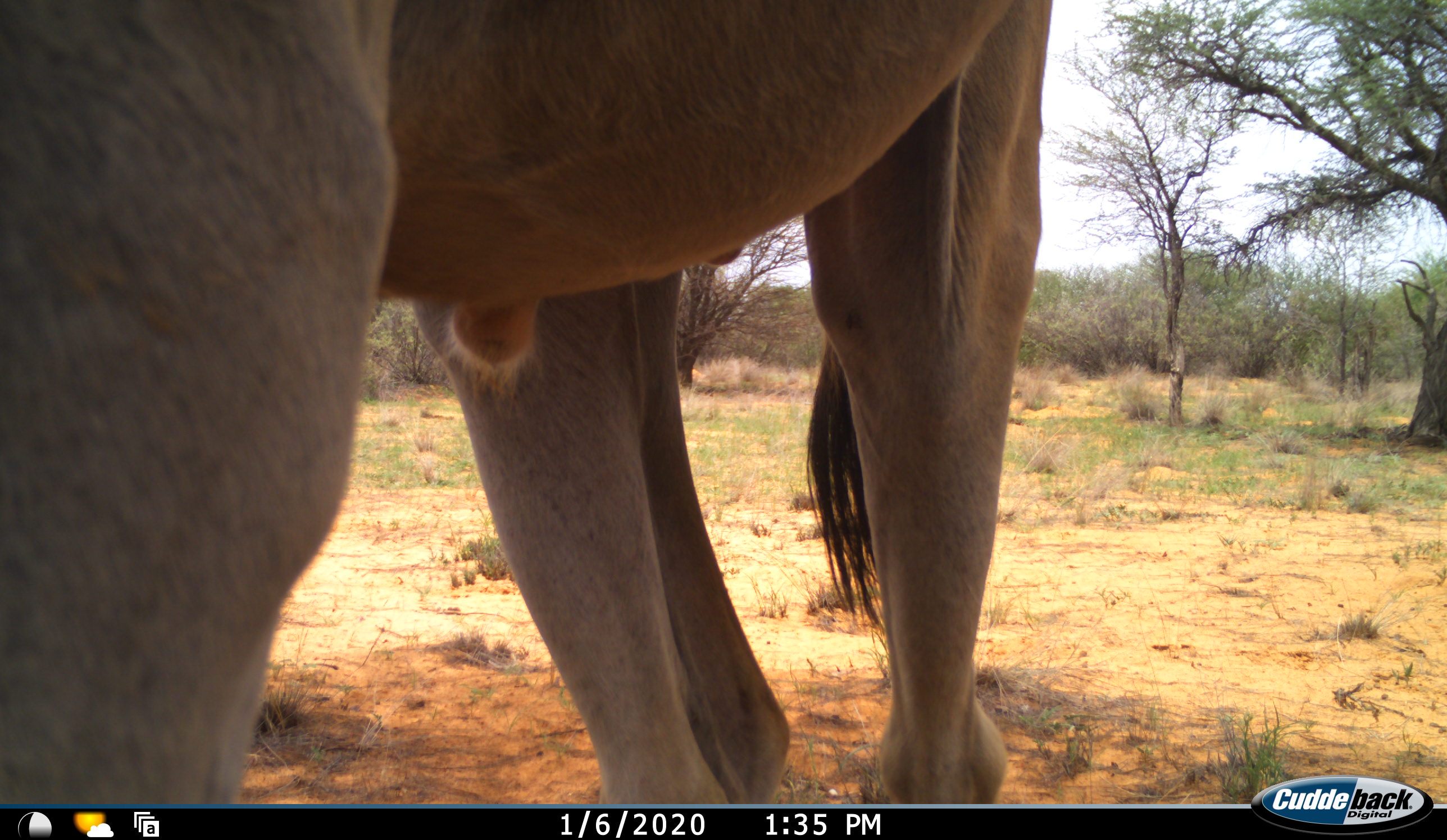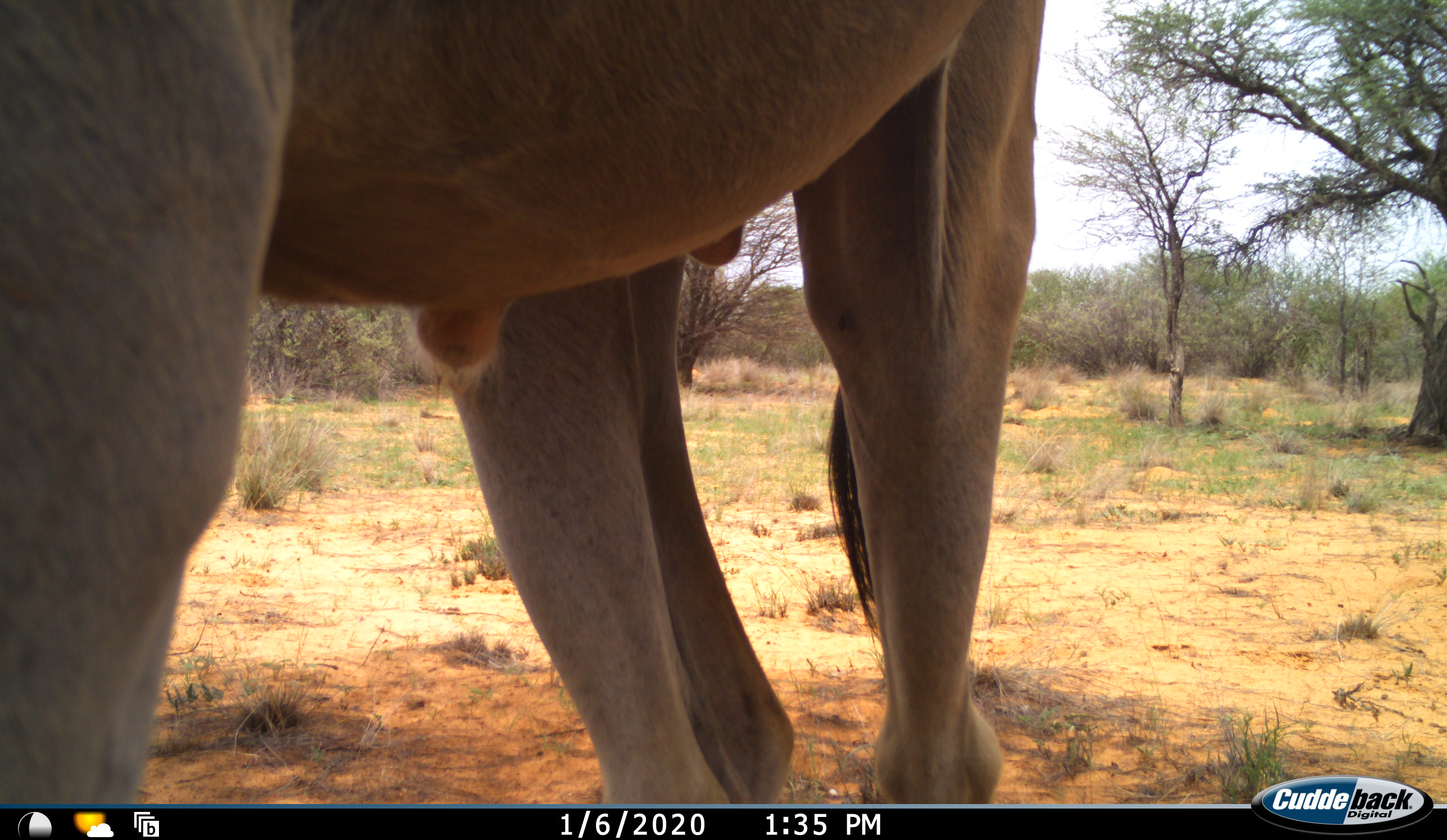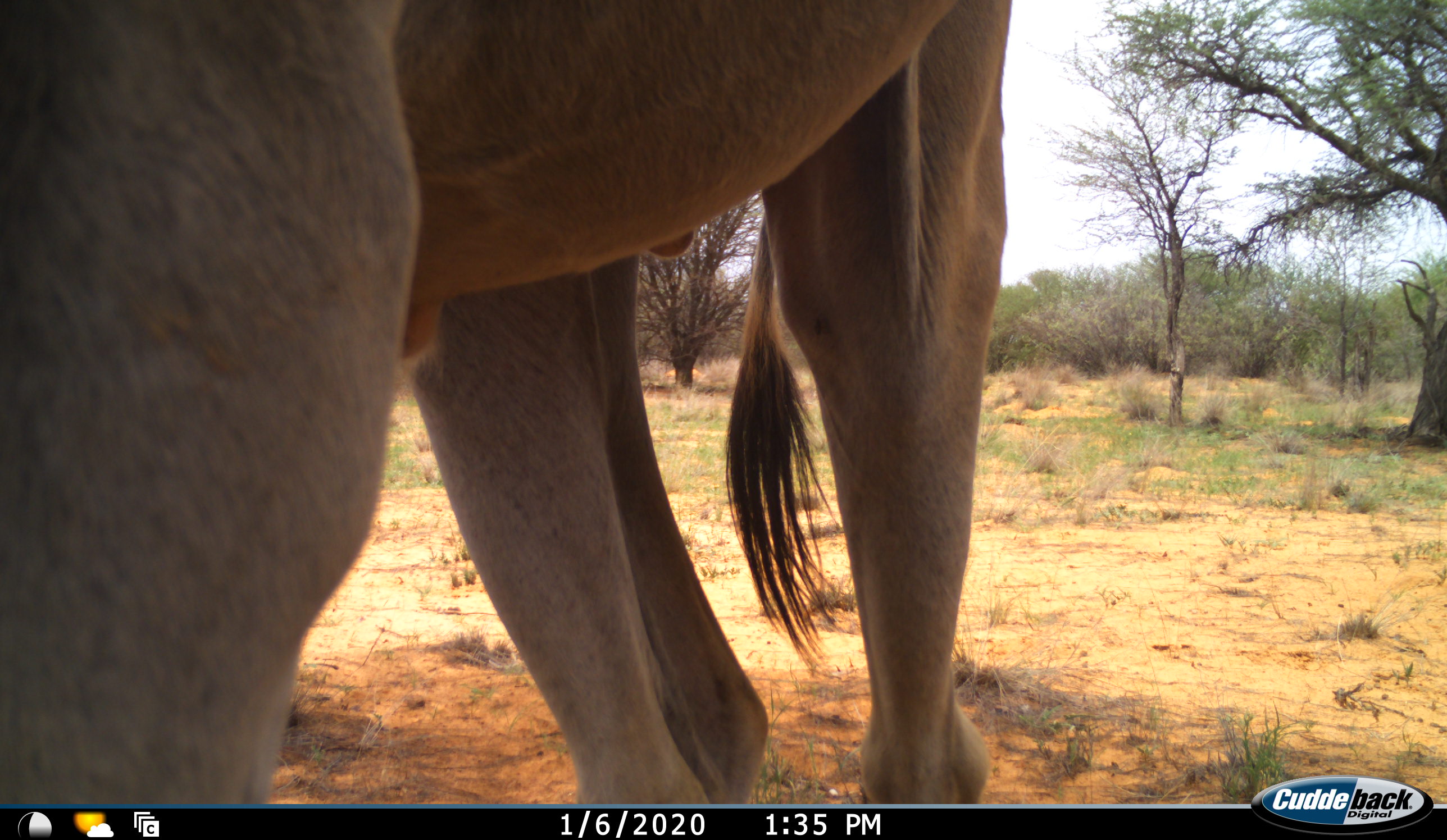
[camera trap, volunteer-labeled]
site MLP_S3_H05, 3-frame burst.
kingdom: Animalia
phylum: Chordata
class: Mammalia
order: Artiodactyla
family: Bovidae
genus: Tragelaphus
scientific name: Tragelaphus oryx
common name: eland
Eland (Tragelaphus oryx), count 1. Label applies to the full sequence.